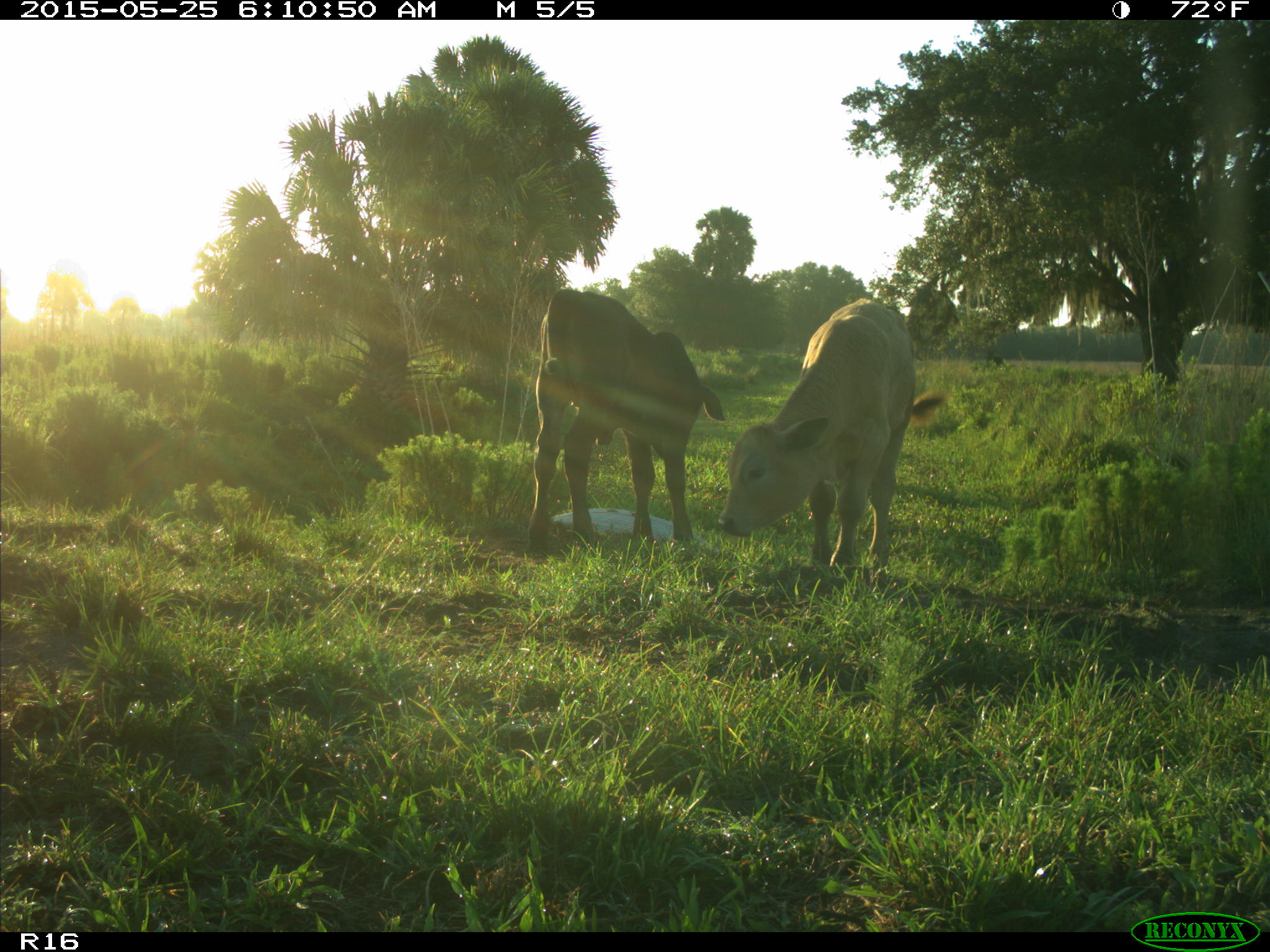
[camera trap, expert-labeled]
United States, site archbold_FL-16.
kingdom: Animalia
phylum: Chordata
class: Mammalia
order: Artiodactyla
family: Bovidae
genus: Bos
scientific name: Bos taurus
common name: domestic cow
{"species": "Bos taurus (domestic cow)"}